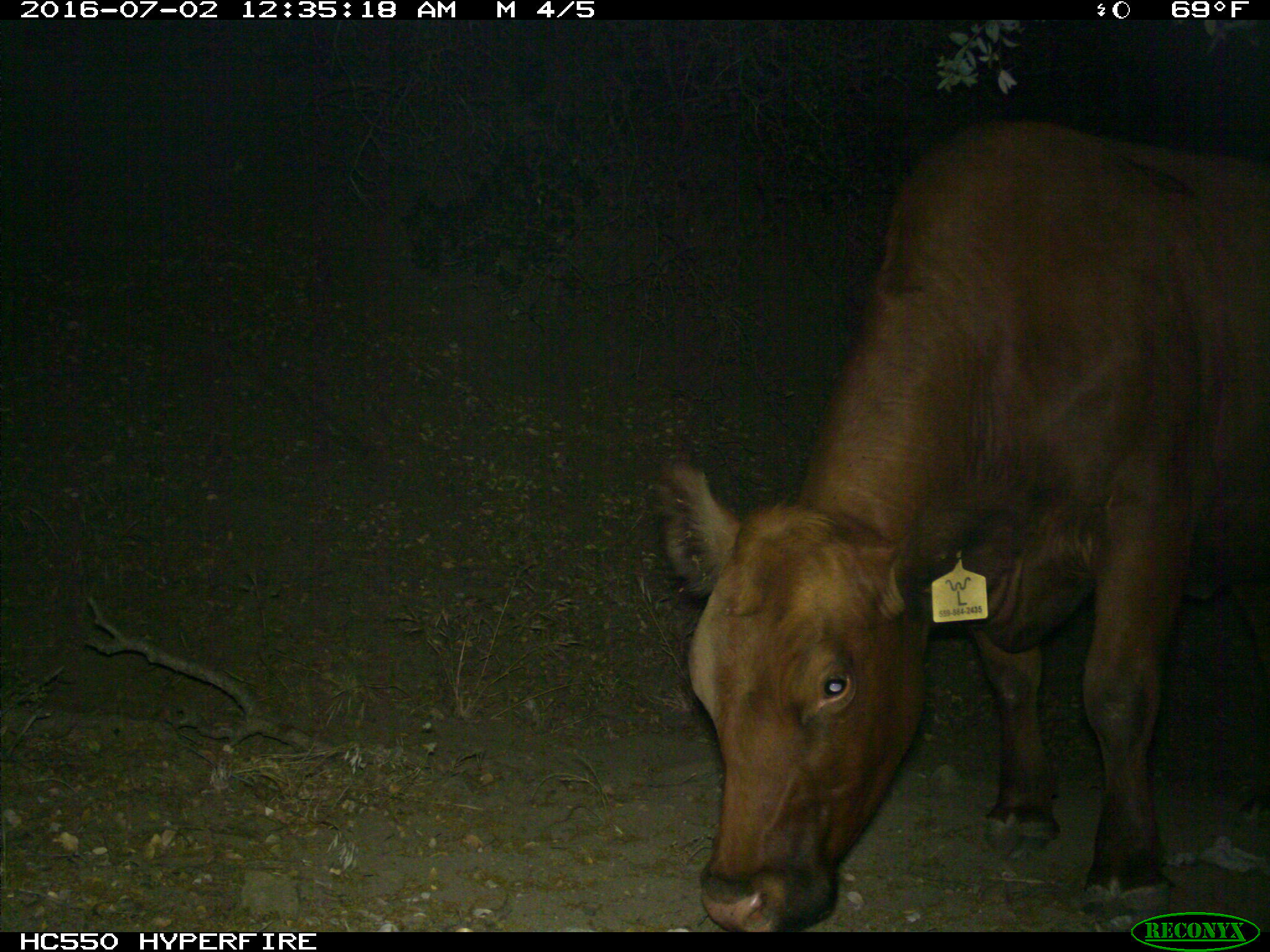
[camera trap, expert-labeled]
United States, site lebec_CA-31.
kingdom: Animalia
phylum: Chordata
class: Mammalia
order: Artiodactyla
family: Bovidae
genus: Bos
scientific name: Bos taurus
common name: domestic cow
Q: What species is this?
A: Bos taurus (domestic cow).